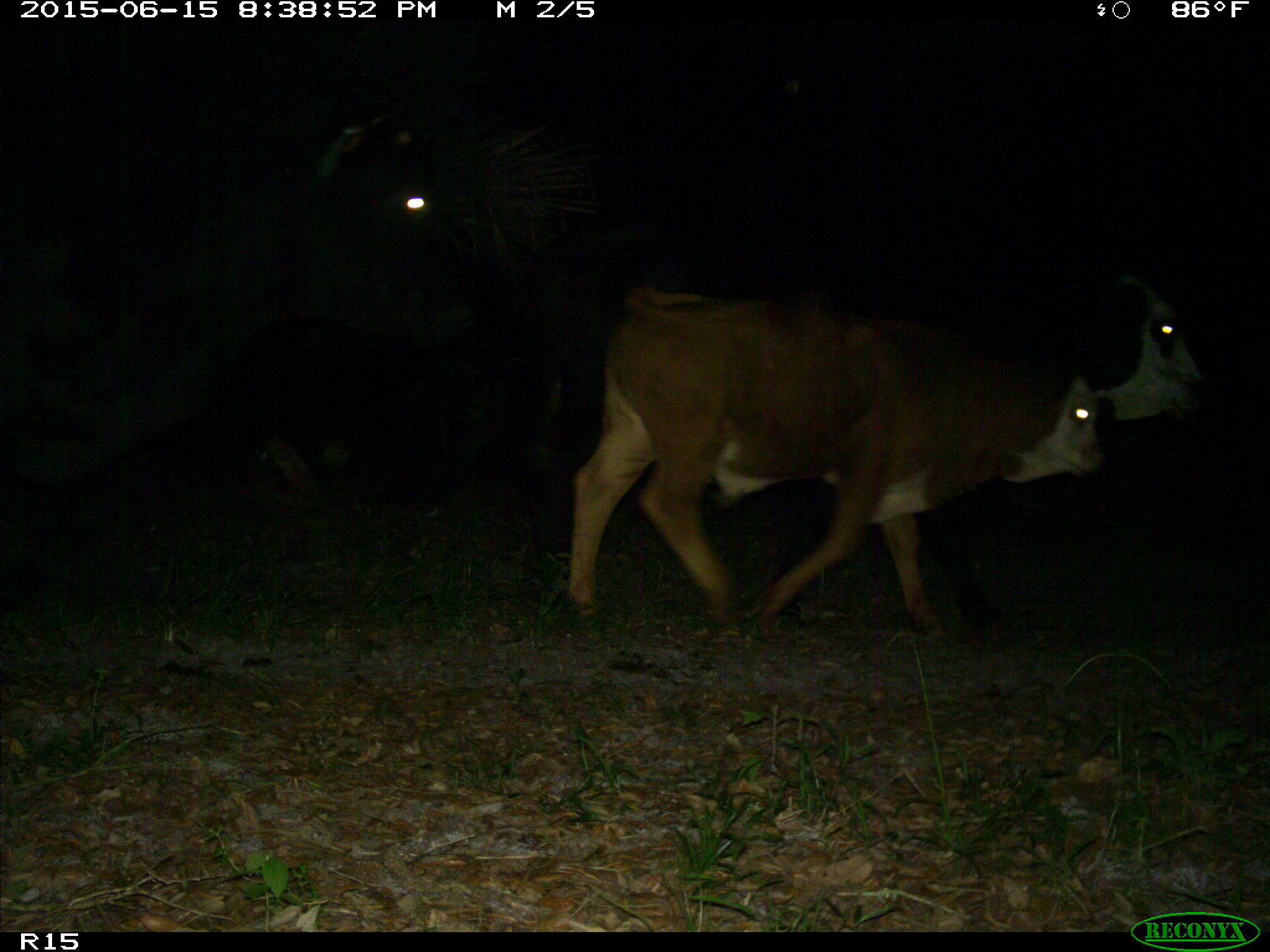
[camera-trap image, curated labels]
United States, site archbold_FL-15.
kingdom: Animalia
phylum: Chordata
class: Mammalia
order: Artiodactyla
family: Bovidae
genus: Bos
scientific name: Bos taurus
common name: domestic cow